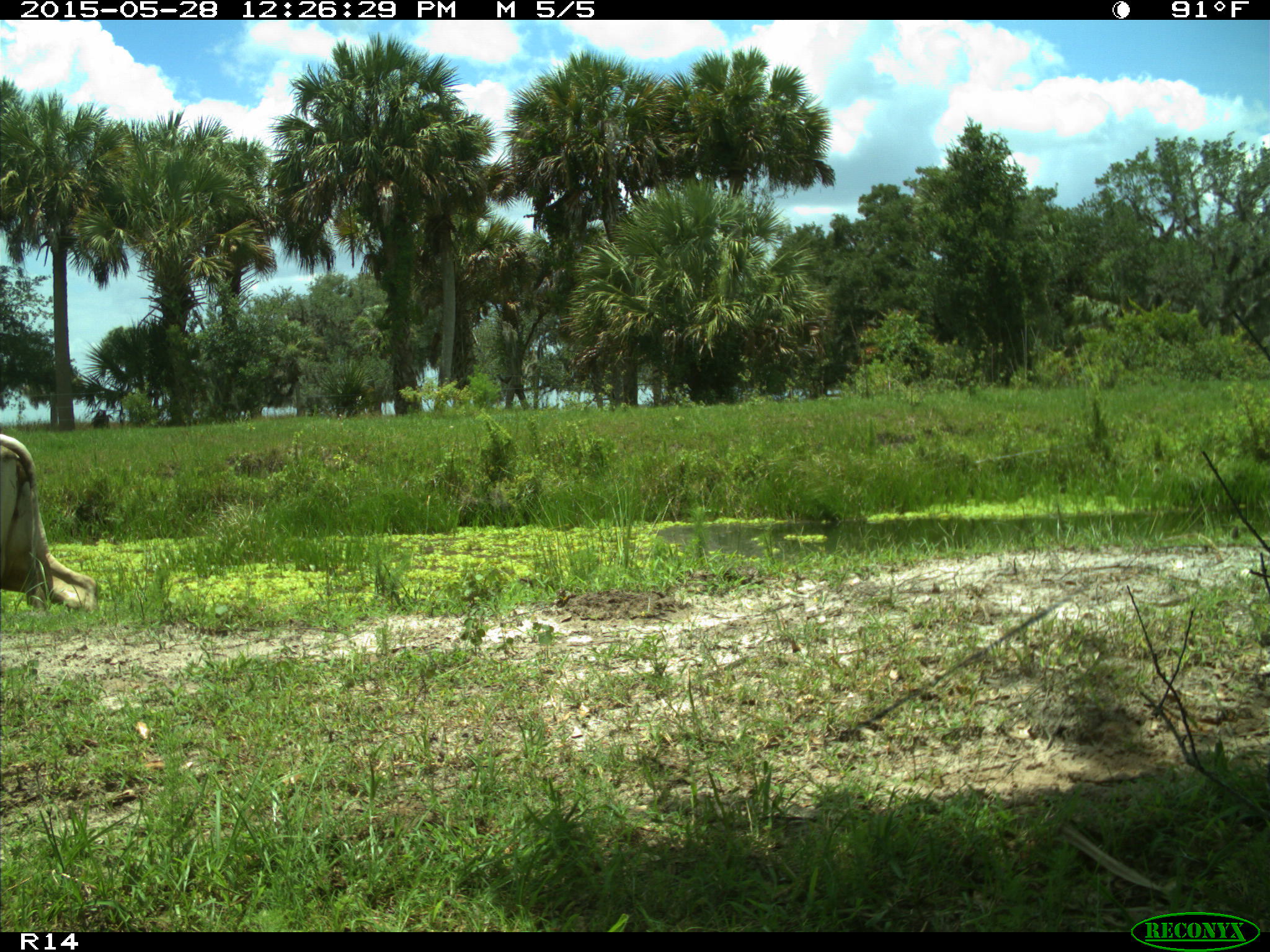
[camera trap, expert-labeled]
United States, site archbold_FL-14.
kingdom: Animalia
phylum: Chordata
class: Mammalia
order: Artiodactyla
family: Bovidae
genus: Bos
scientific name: Bos taurus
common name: domestic cow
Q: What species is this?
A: Bos taurus (domestic cow).